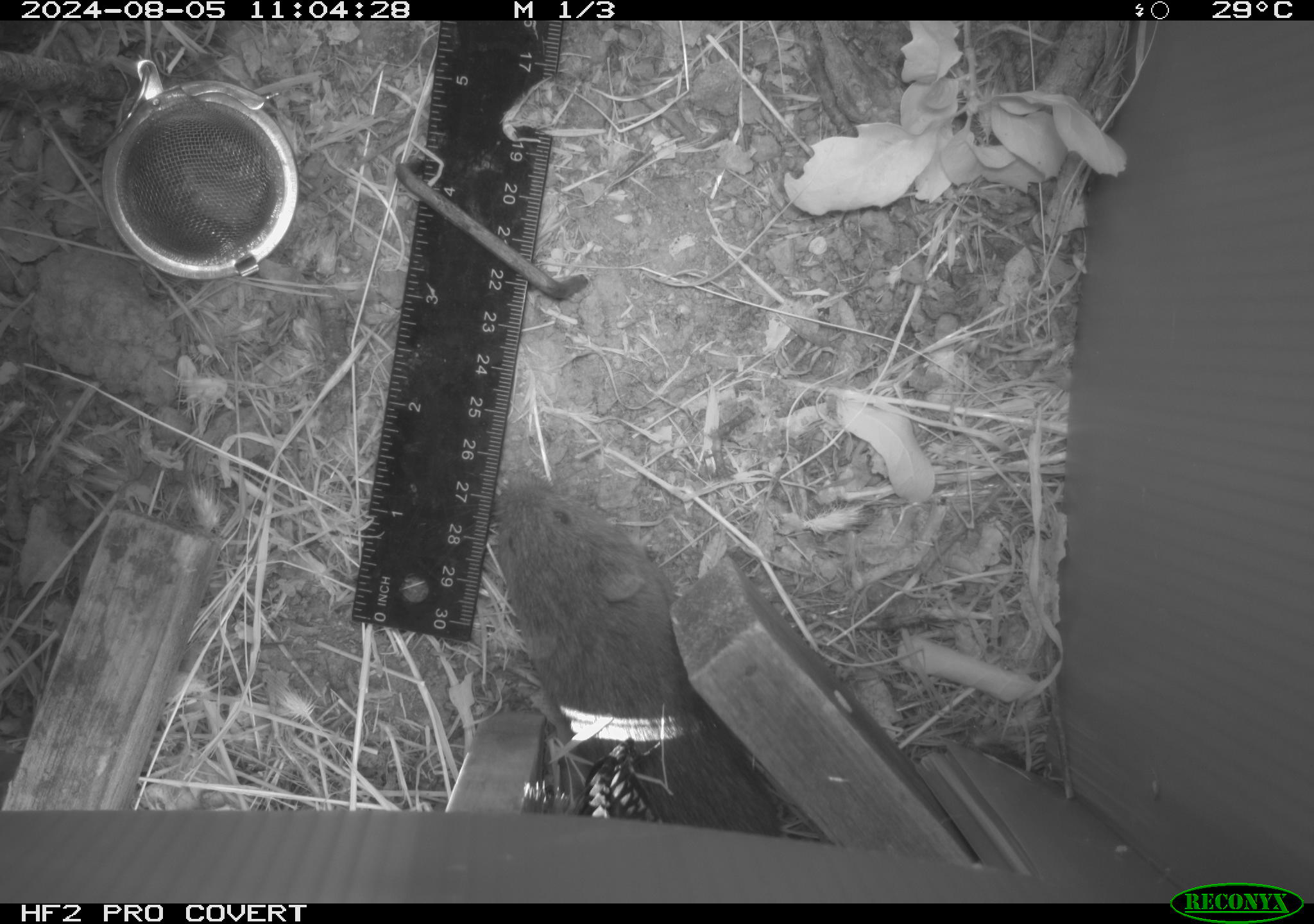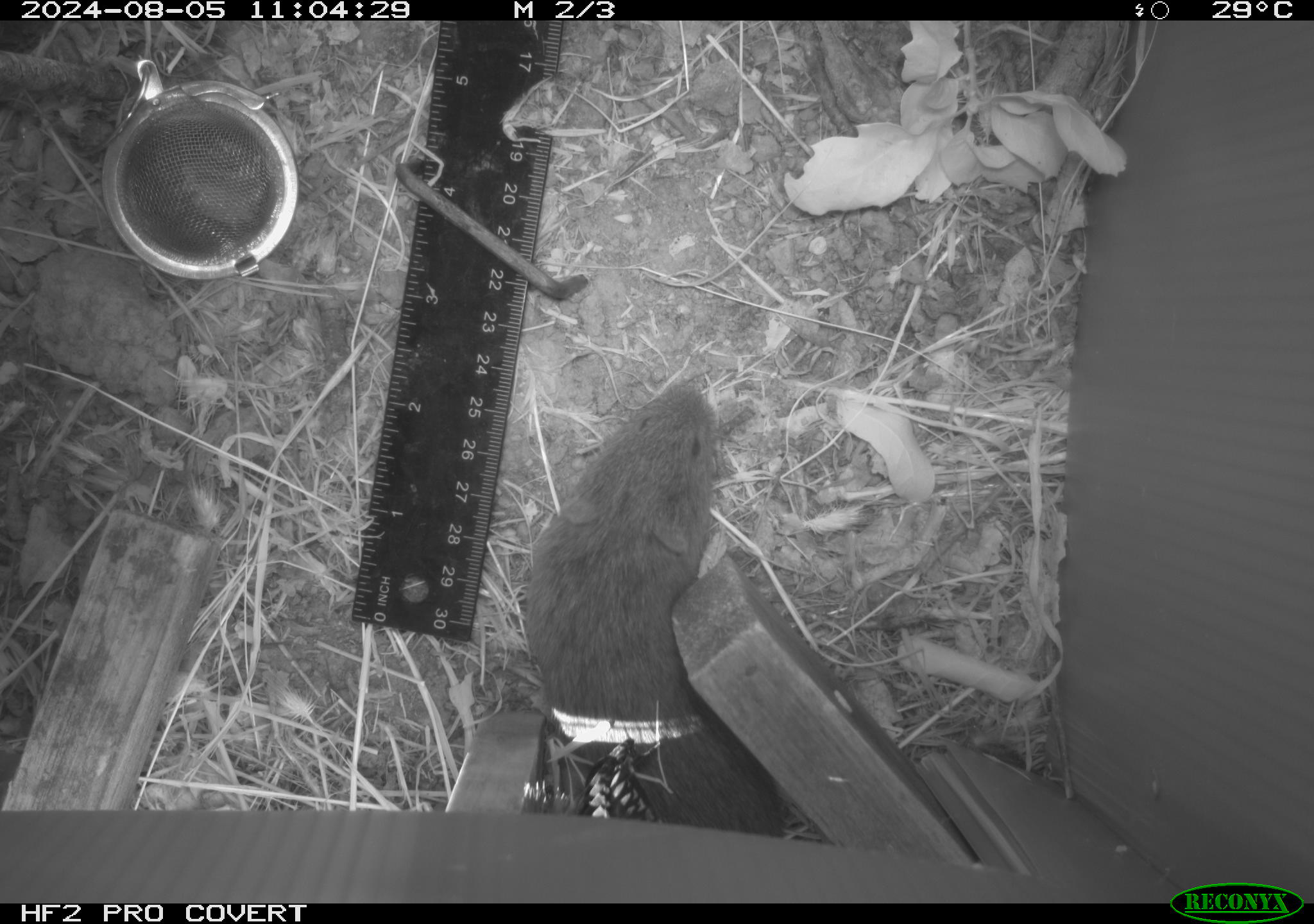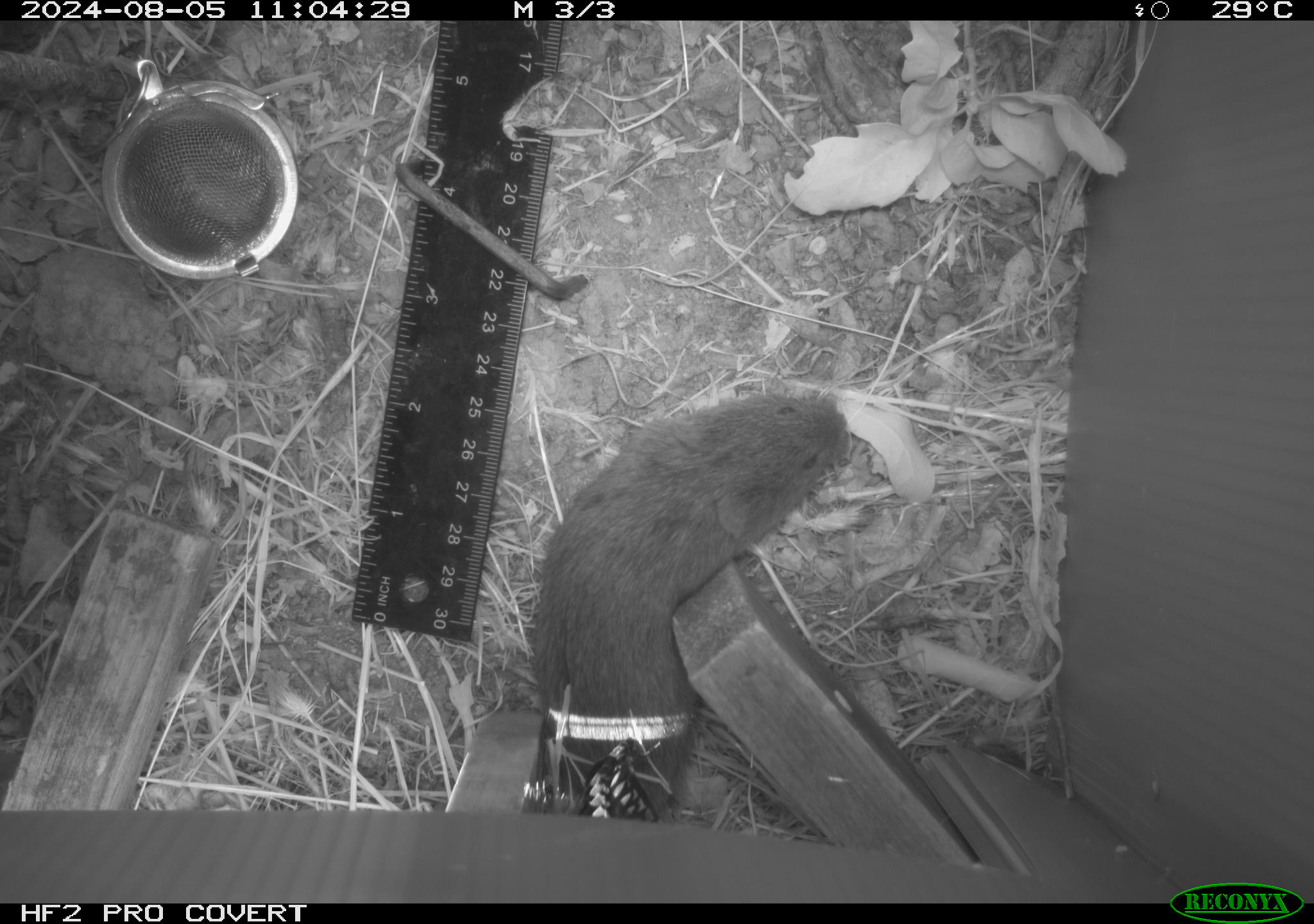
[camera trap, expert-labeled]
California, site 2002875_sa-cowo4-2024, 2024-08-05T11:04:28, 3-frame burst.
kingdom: Animalia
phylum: Chordata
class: Mammalia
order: Rodentia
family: Cricetidae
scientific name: Arvicolinae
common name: voles, lemmings, and muskrats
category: arvicolinae subfamily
Arvicolinae subfamily (voles, lemmings, and muskrats) (Arvicolinae).